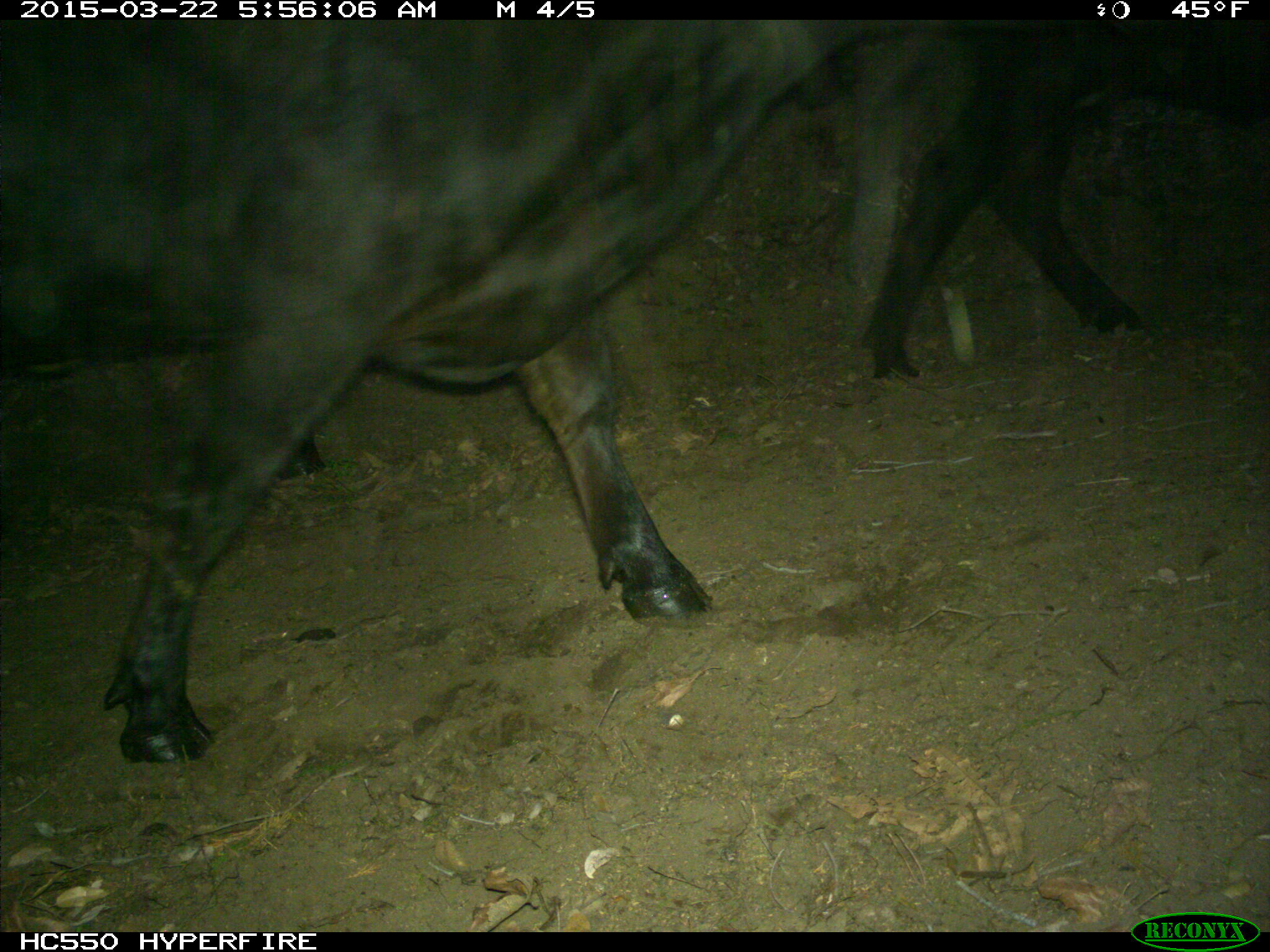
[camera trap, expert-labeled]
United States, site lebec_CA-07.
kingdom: Animalia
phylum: Chordata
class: Mammalia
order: Artiodactyla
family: Bovidae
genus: Bos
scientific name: Bos taurus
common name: domestic cow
Bos taurus (domestic cow).